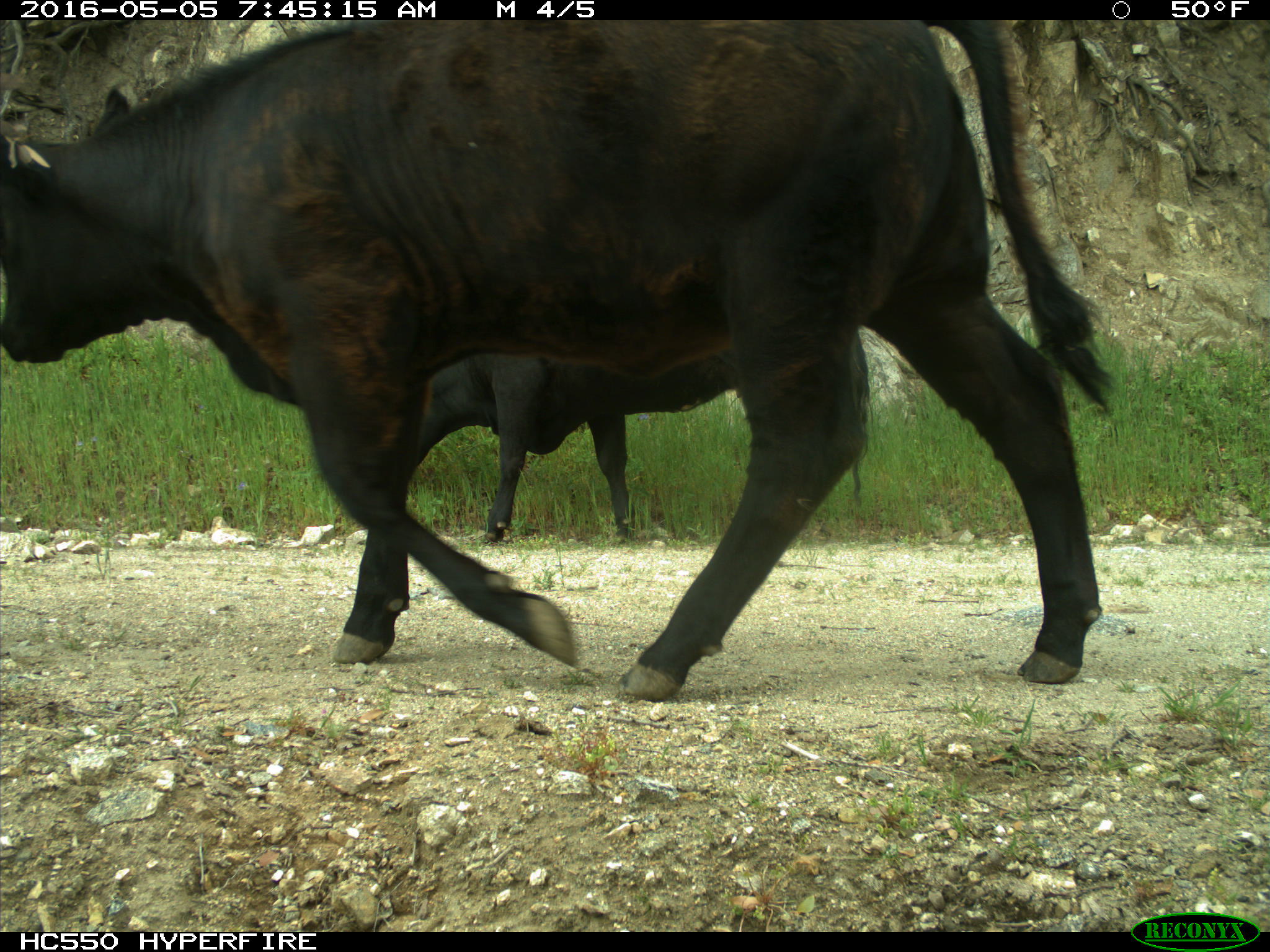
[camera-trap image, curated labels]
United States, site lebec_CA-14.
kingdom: Animalia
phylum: Chordata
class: Mammalia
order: Artiodactyla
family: Bovidae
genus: Bos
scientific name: Bos taurus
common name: domestic cow